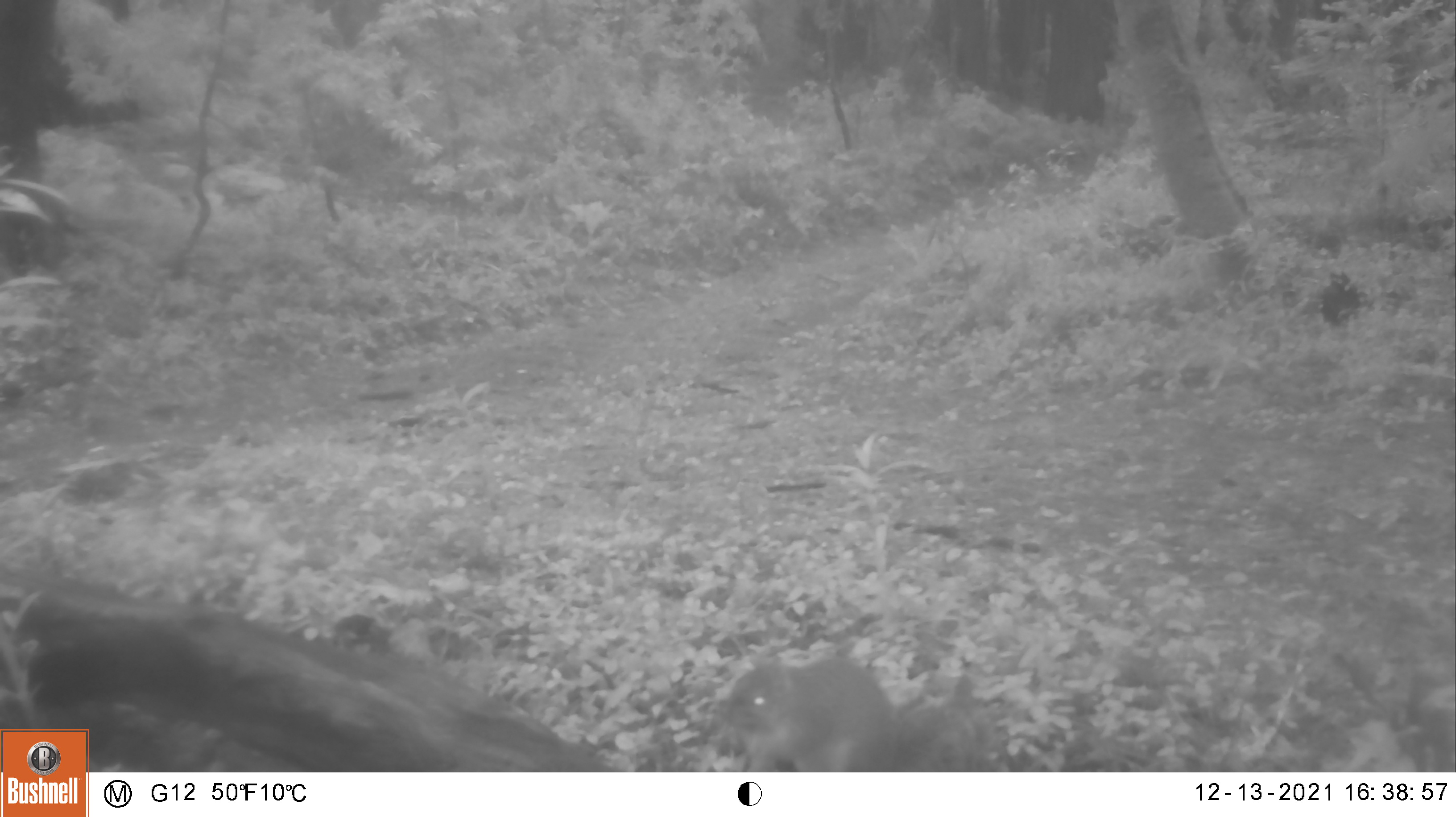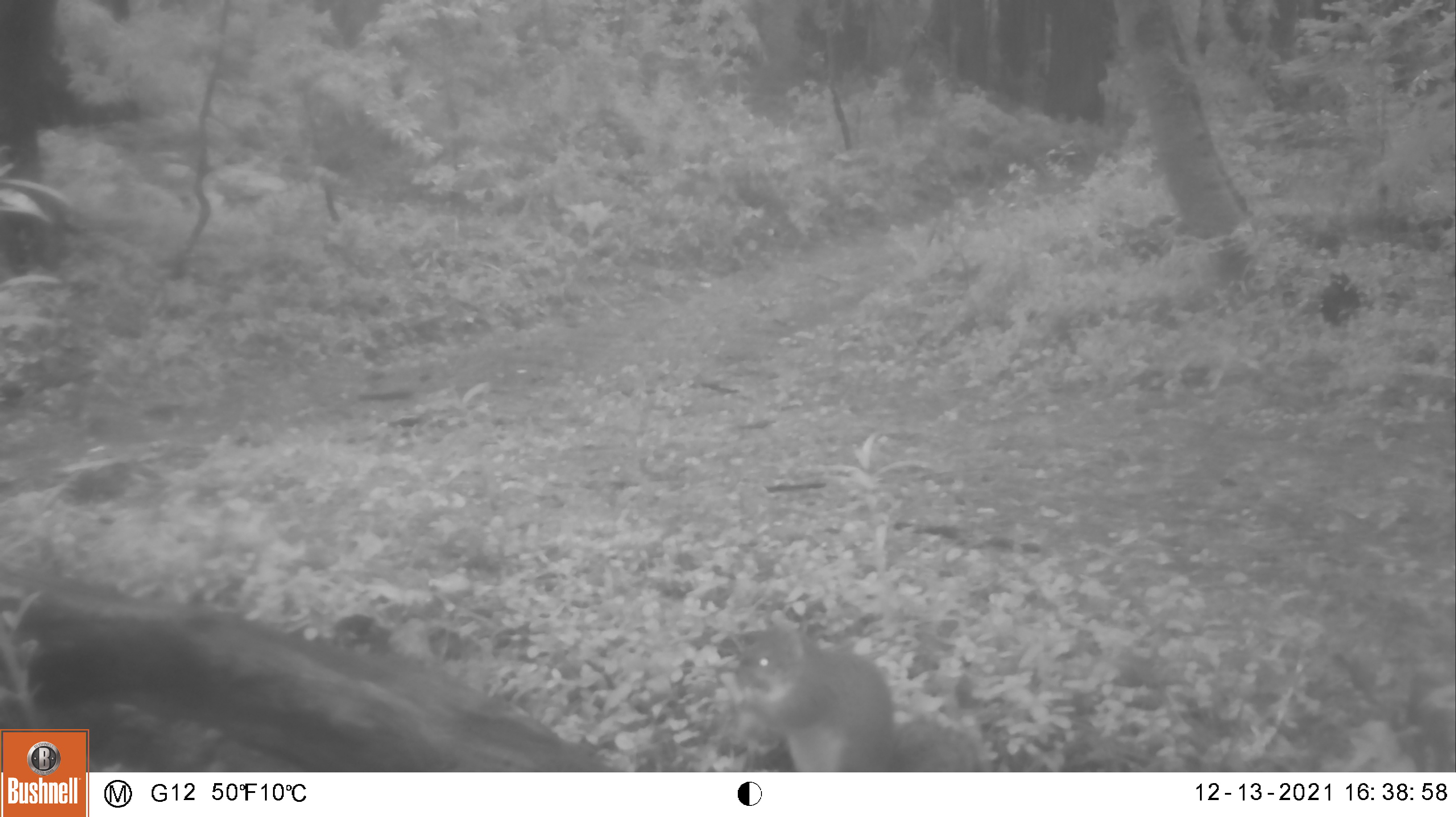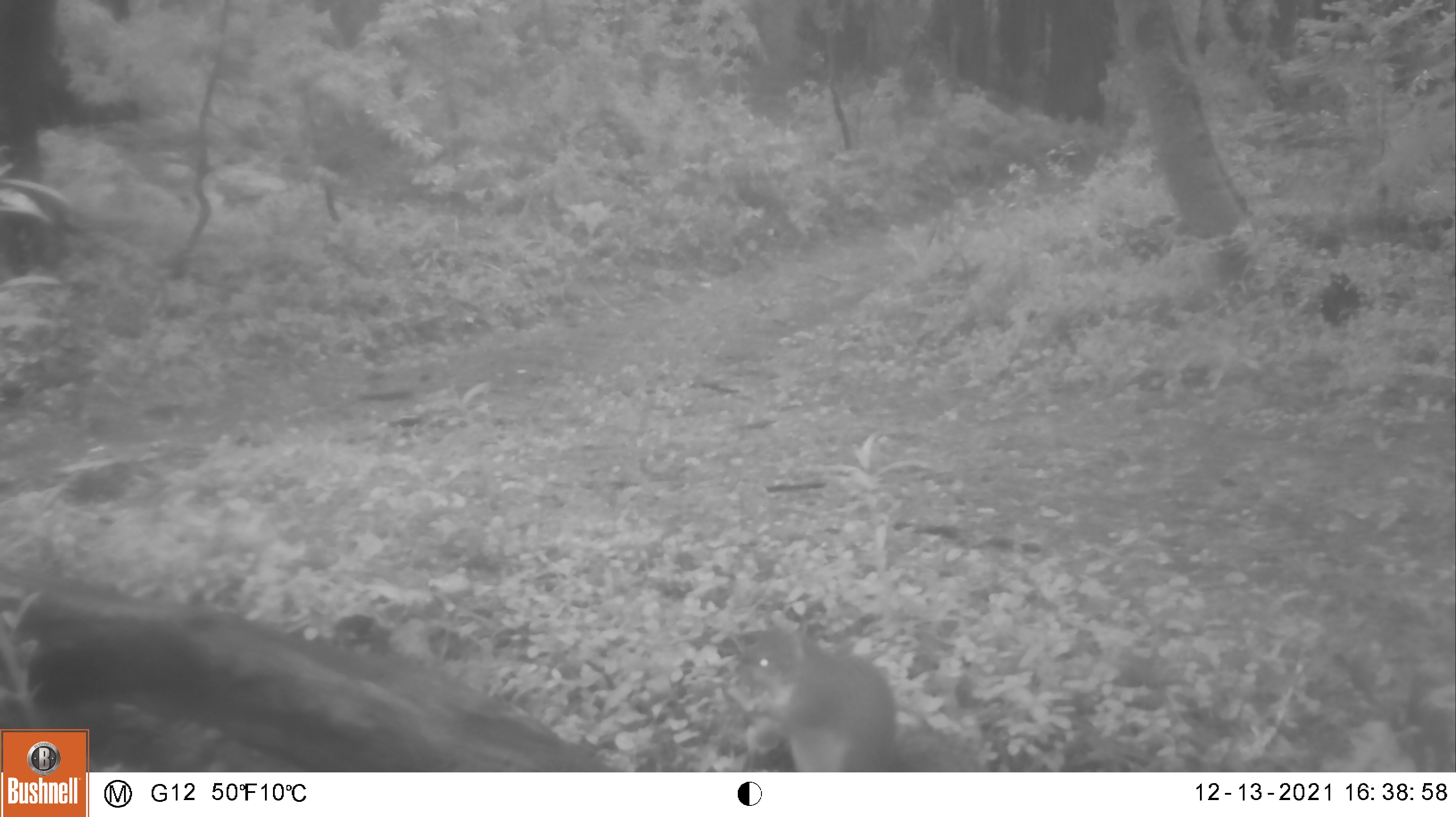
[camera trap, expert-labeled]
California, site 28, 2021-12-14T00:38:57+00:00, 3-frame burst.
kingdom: Animalia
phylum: Chordata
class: Mammalia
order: Rodentia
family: Sciuridae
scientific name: Sciuridae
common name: squirrel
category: unknown squirrel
Unknown squirrel (squirrel) (Sciuridae).